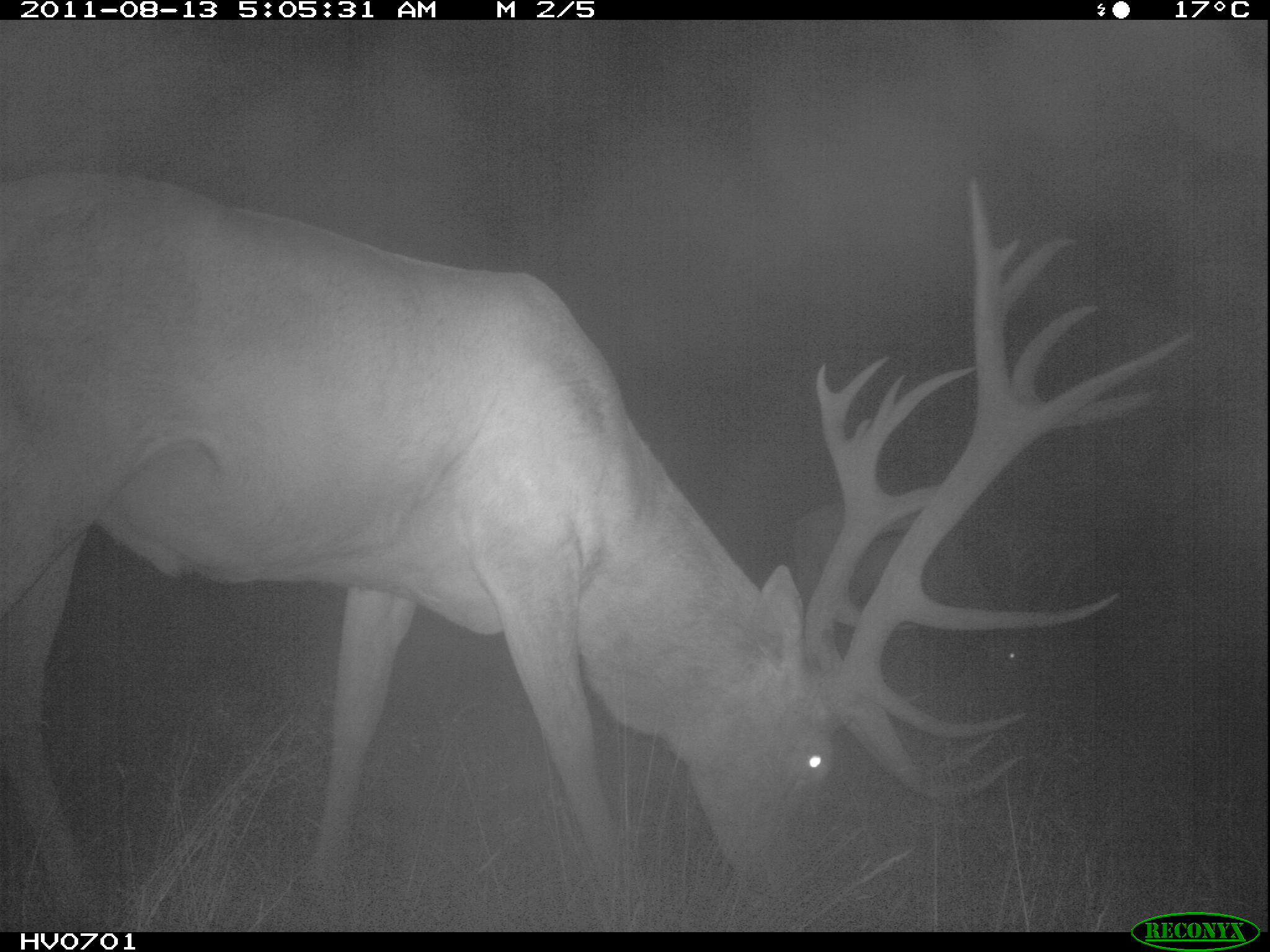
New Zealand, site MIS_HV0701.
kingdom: Animalia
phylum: Chordata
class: Mammalia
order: Artiodactyla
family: Cervidae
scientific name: Cervidae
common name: deer